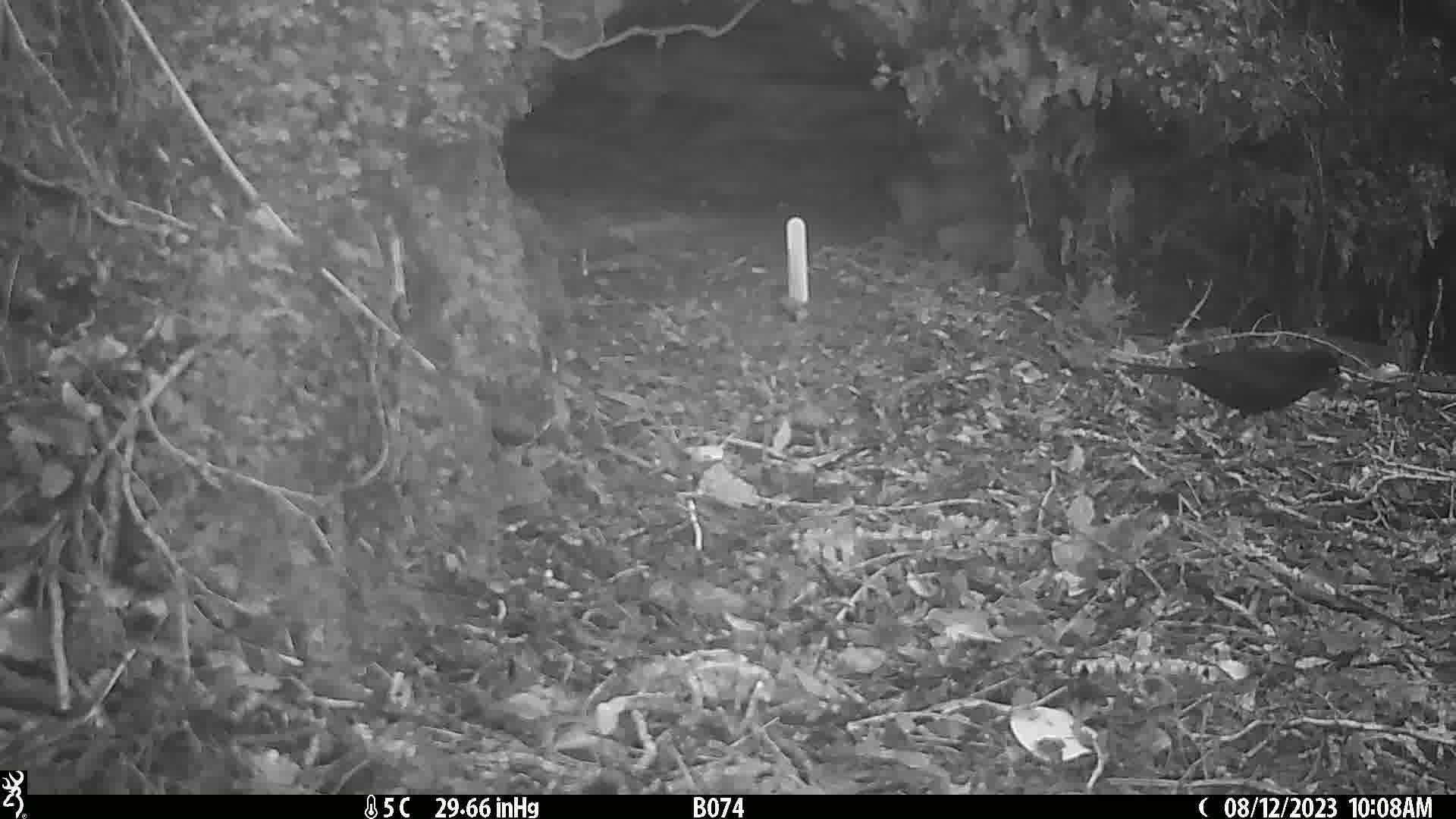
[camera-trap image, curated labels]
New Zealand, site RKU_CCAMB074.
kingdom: Animalia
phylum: Chordata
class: Aves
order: Passeriformes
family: Turdidae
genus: Turdus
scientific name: Turdus merula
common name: eurasian blackbird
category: blackbird